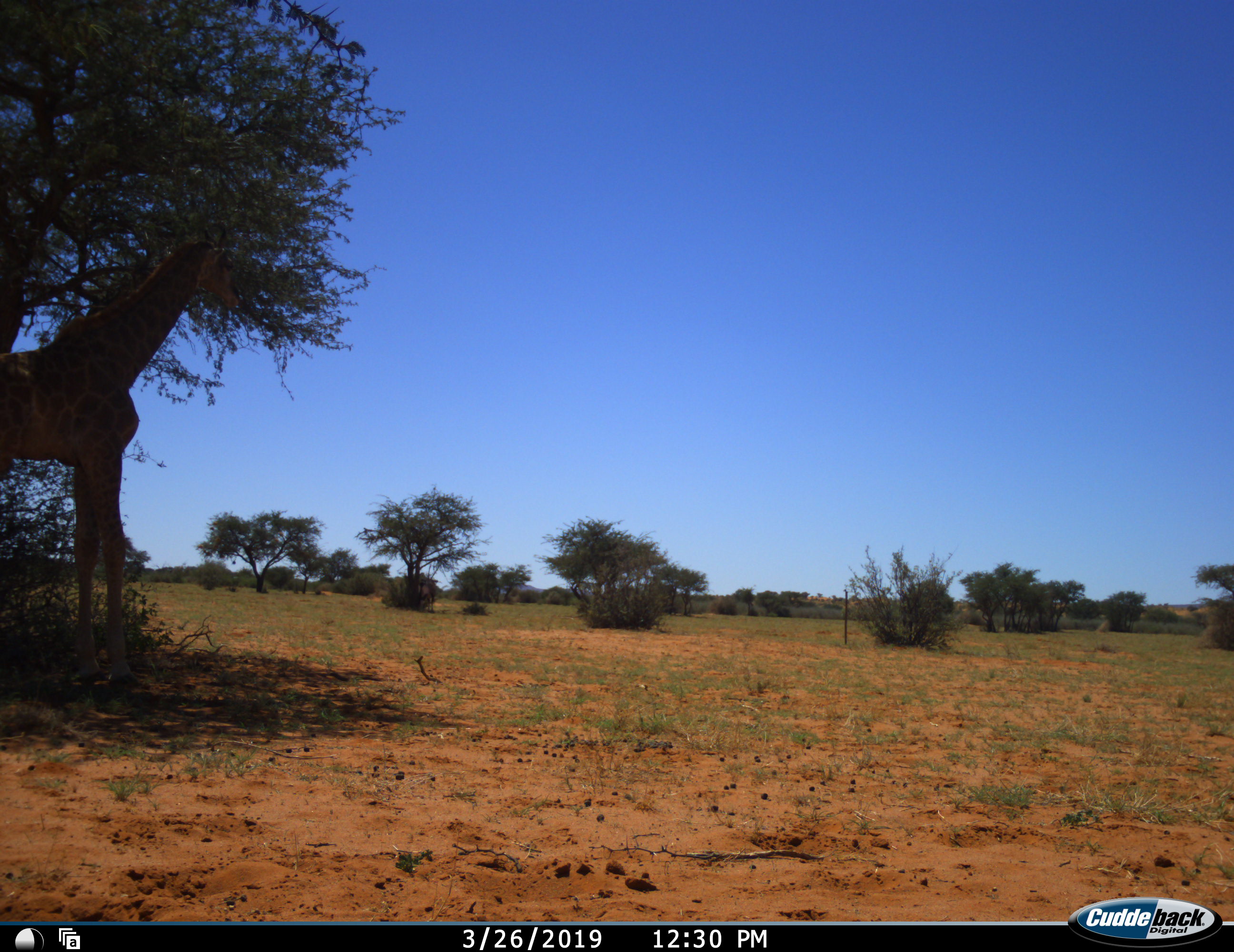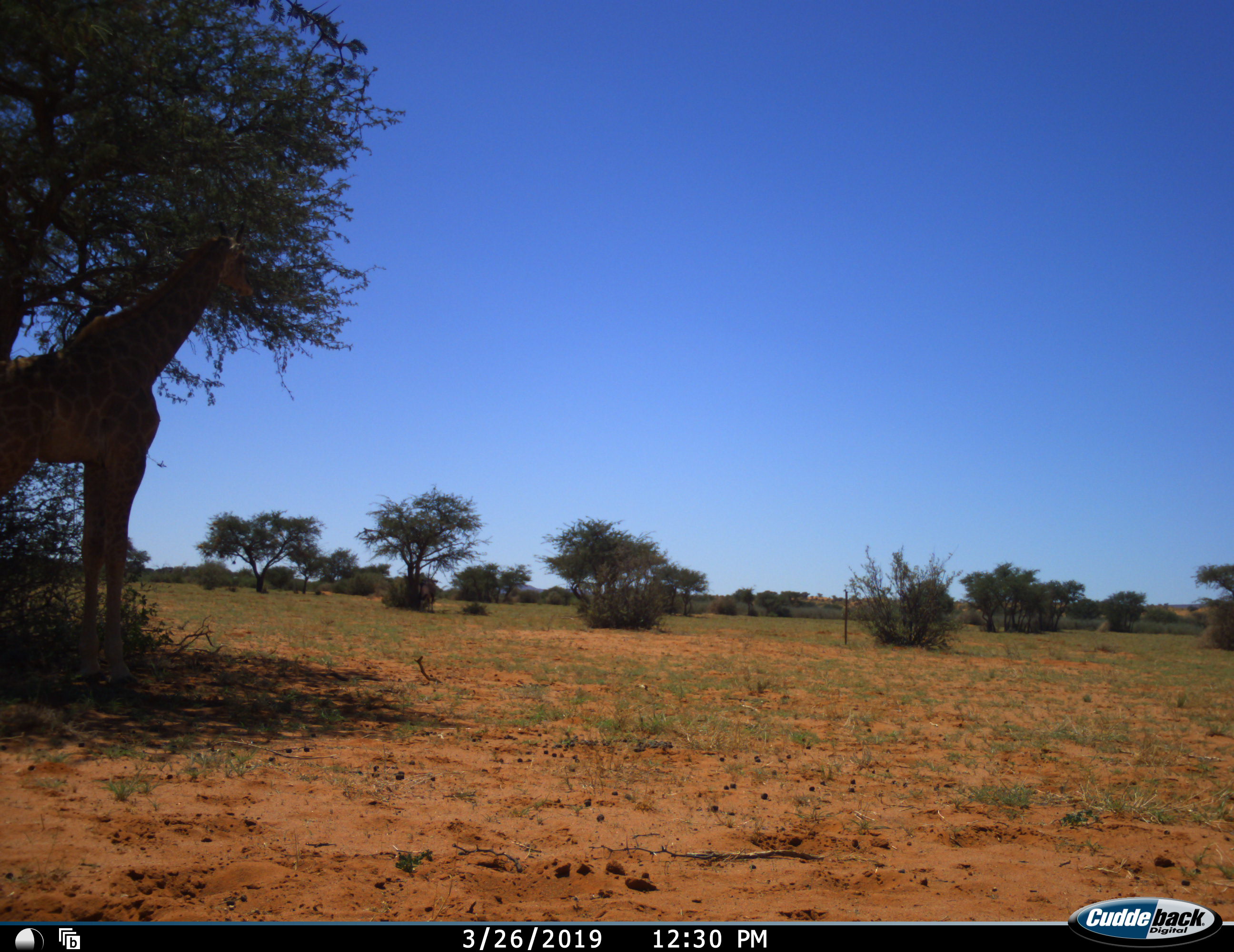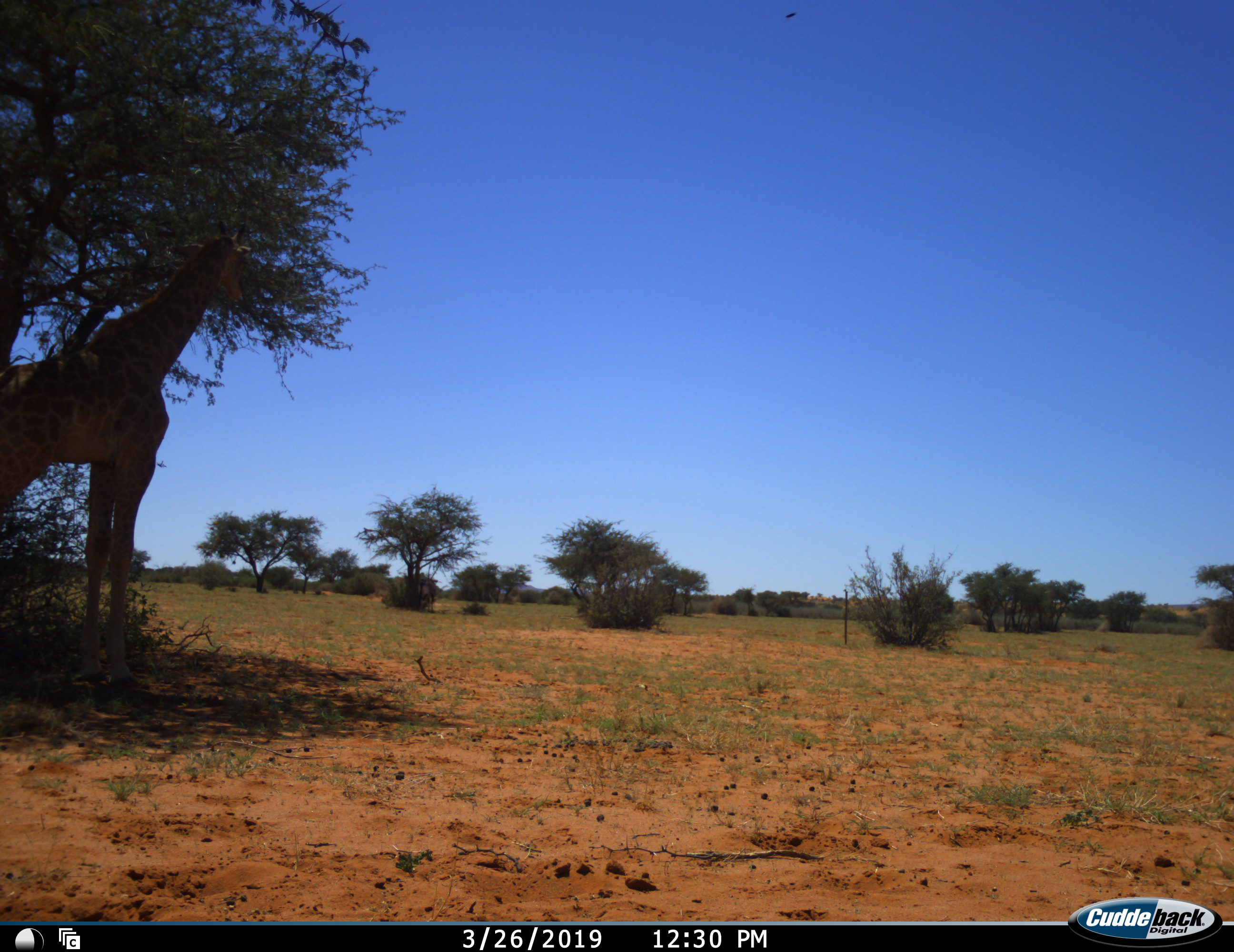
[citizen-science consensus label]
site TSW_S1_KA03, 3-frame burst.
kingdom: Animalia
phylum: Chordata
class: Mammalia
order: Artiodactyla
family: Giraffidae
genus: Giraffa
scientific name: Giraffa camelopardalis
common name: giraffe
Giraffe (Giraffa camelopardalis), count 1. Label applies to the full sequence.